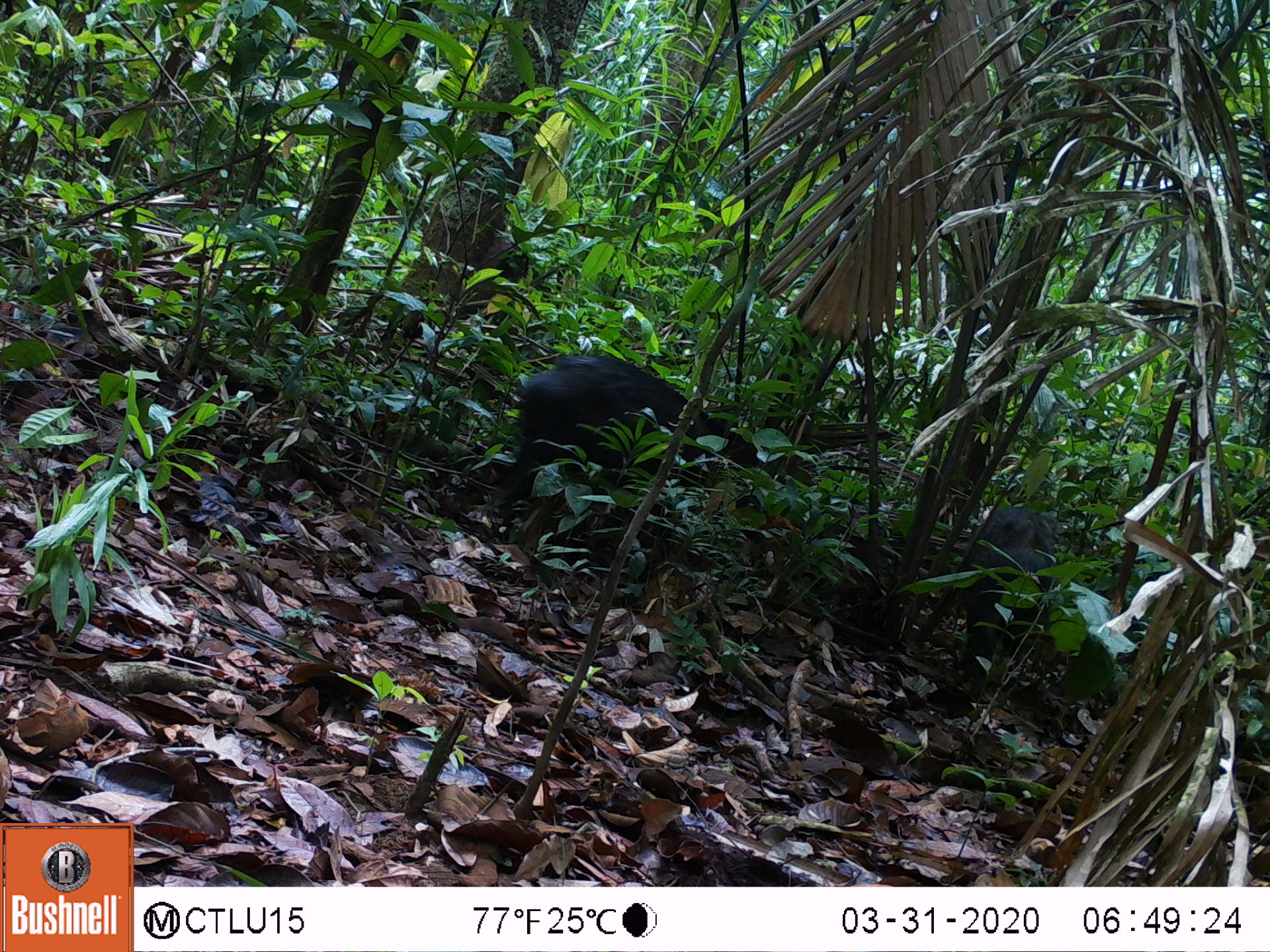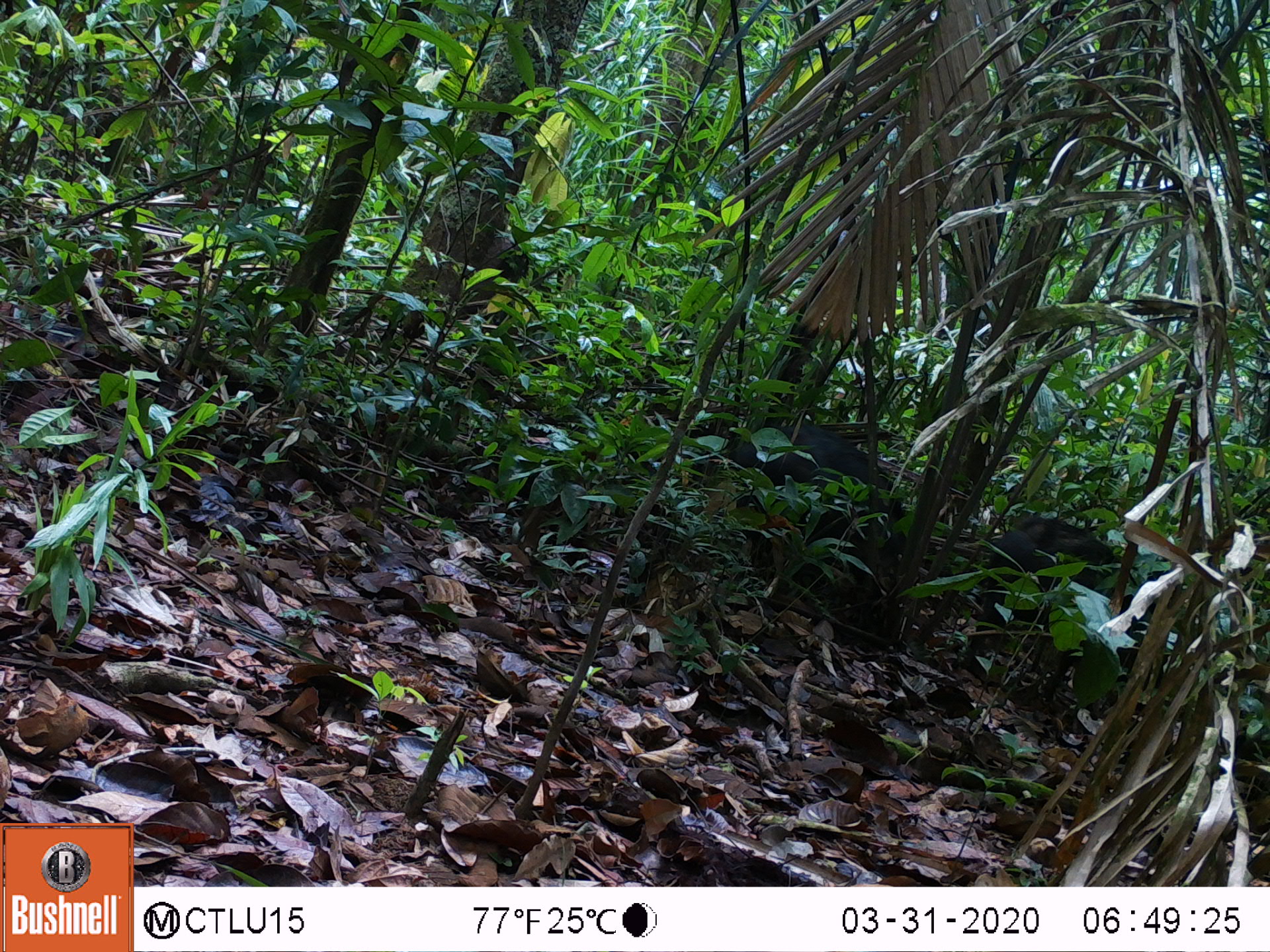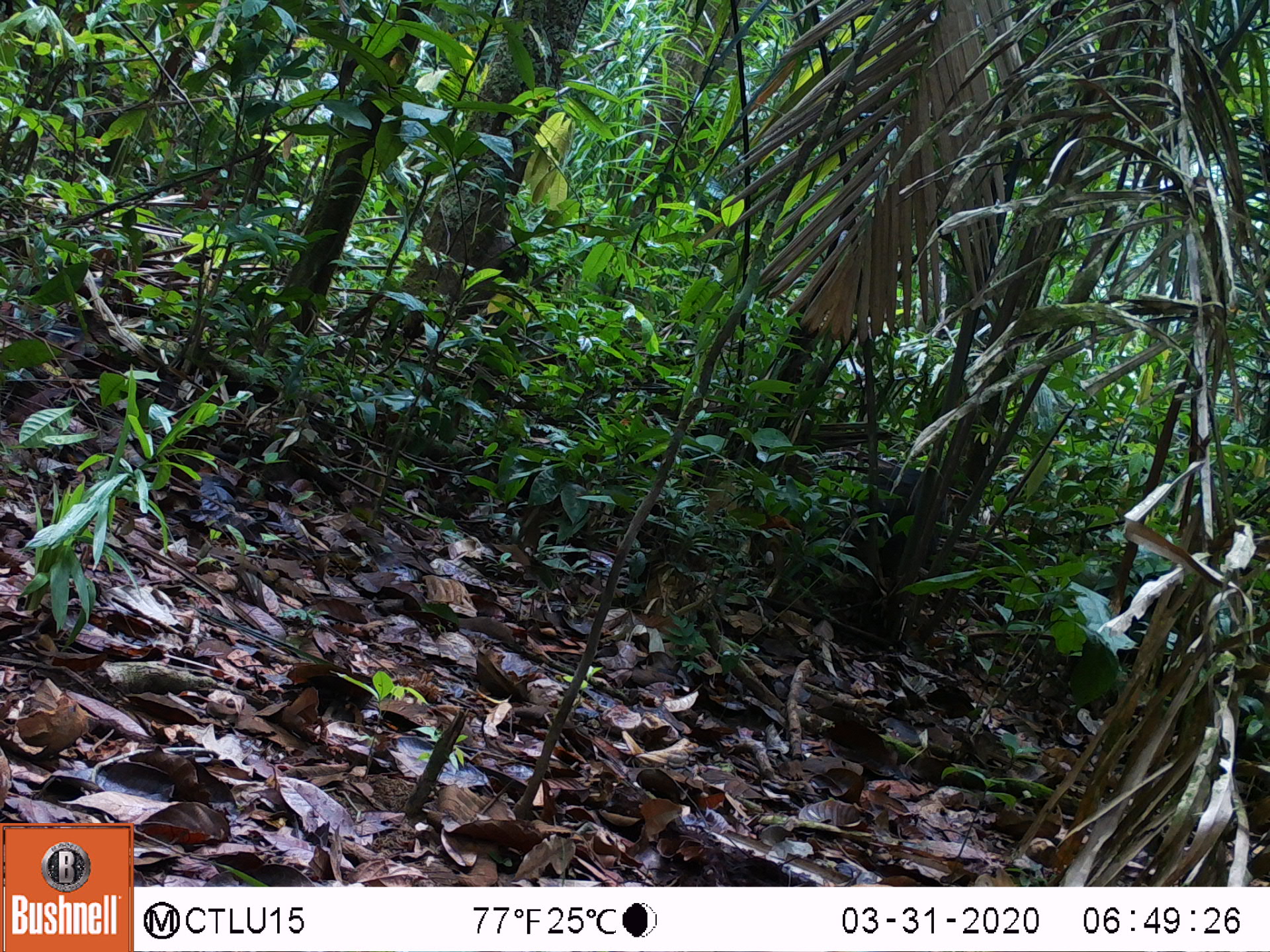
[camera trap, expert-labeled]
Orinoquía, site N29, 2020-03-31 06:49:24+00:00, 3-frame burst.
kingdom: Animalia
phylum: Chordata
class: Mammalia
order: Artiodactyla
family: Tayassuidae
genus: Pecari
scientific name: Pecari tajacu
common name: collared peccary